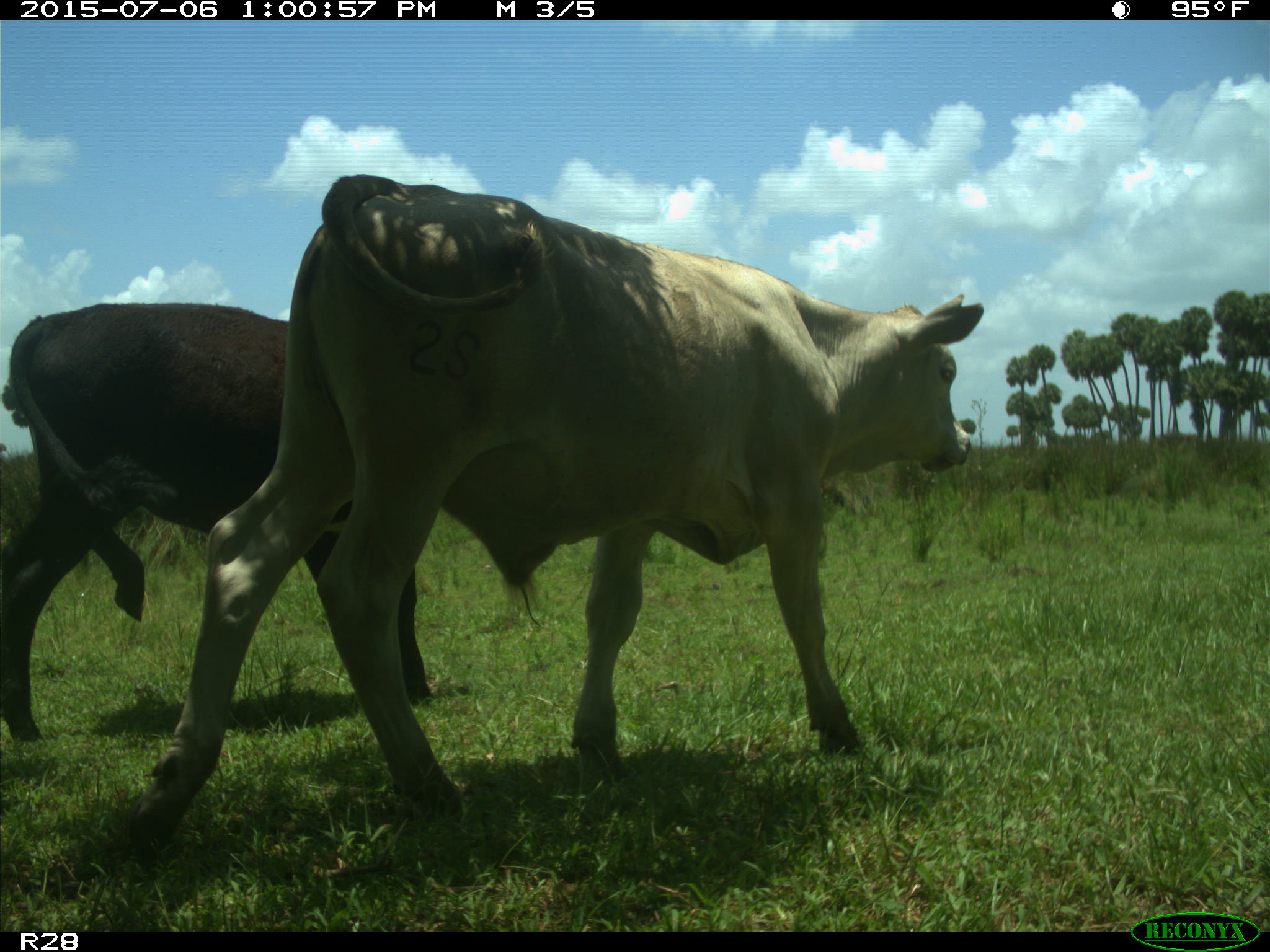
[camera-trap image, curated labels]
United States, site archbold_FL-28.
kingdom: Animalia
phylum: Chordata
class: Mammalia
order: Artiodactyla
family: Bovidae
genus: Bos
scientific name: Bos taurus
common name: domestic cow